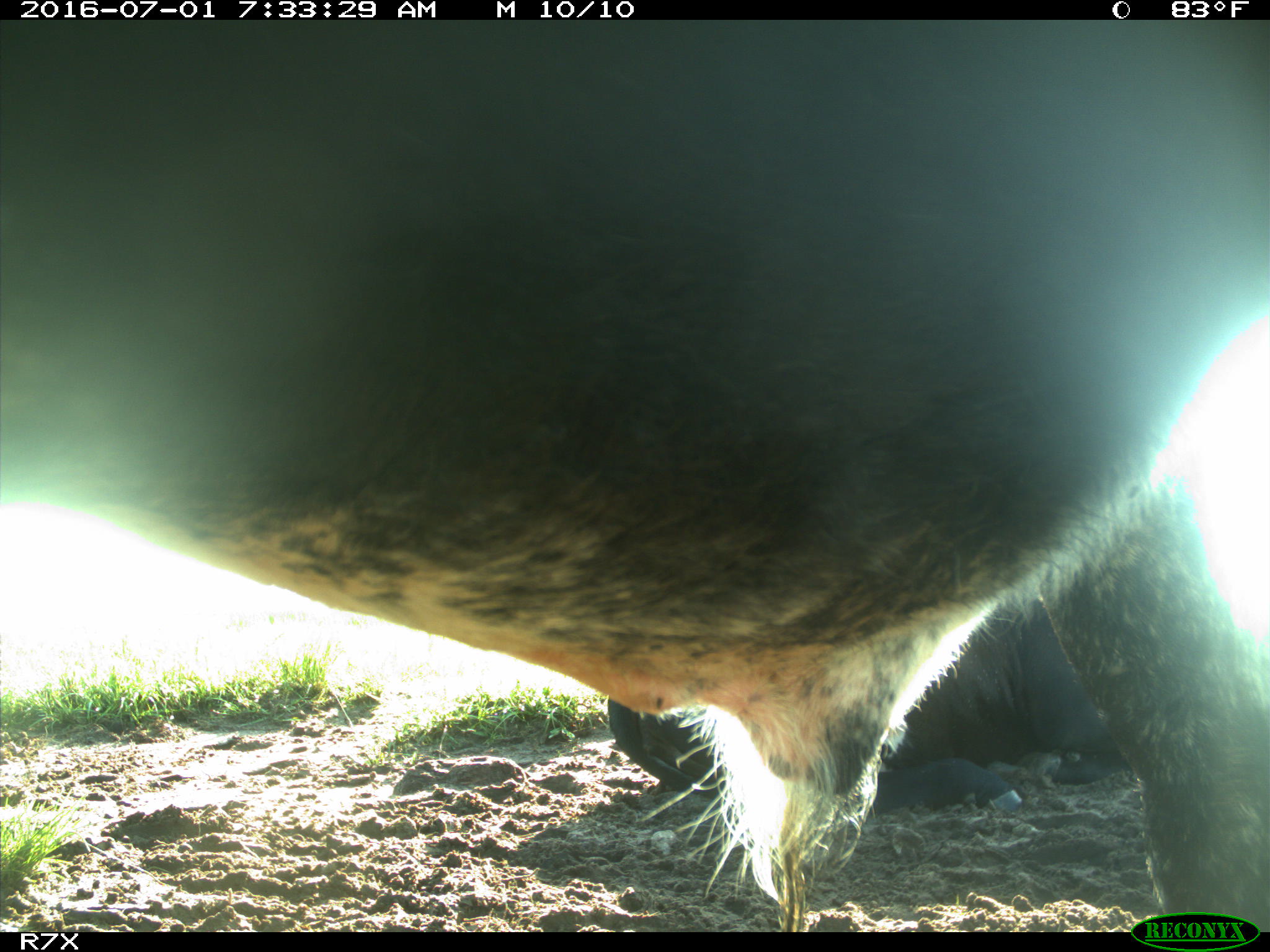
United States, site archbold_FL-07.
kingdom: Animalia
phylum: Chordata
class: Mammalia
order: Artiodactyla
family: Bovidae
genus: Bos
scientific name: Bos taurus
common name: domestic cow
Bos taurus (domestic cow).